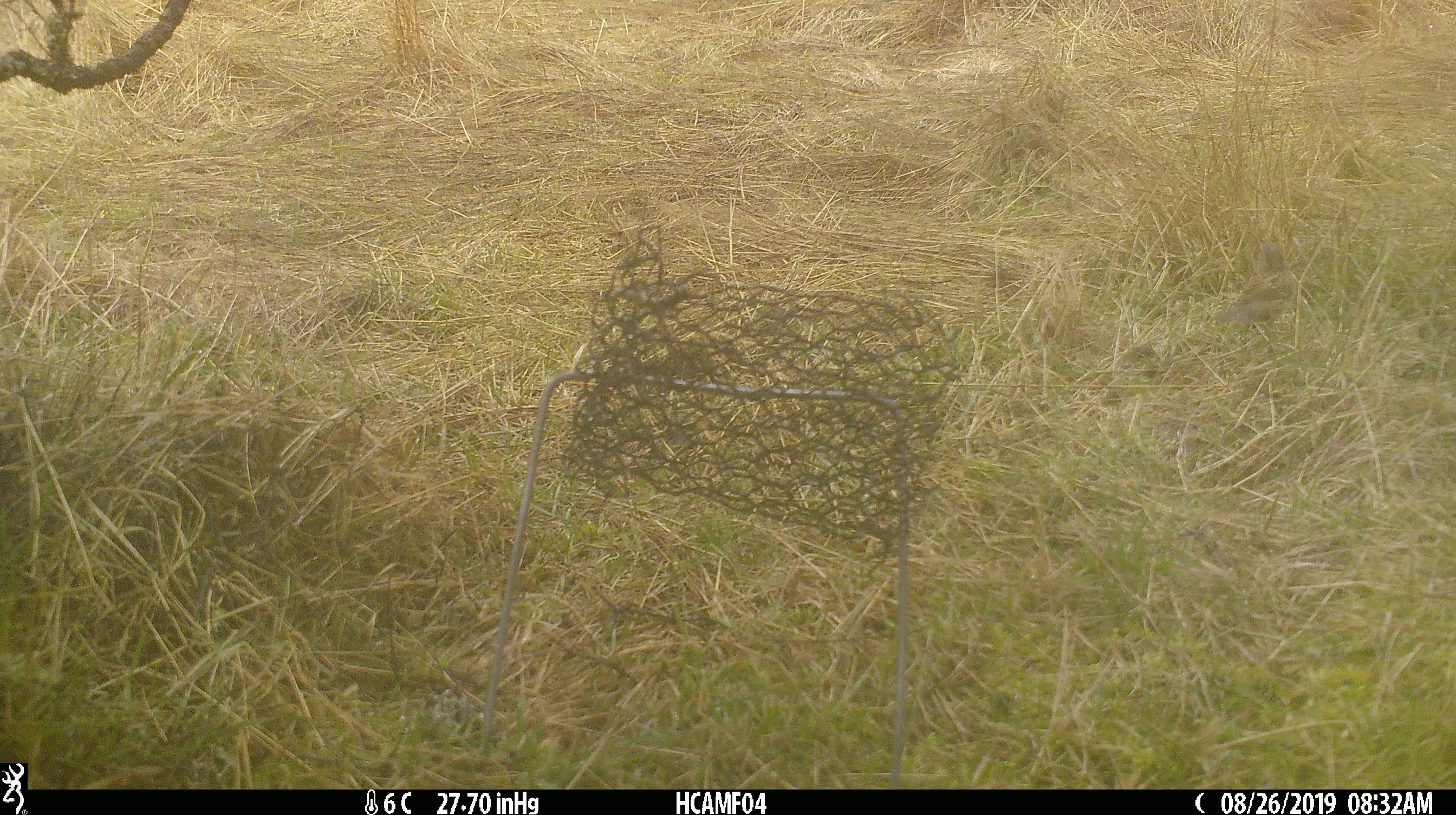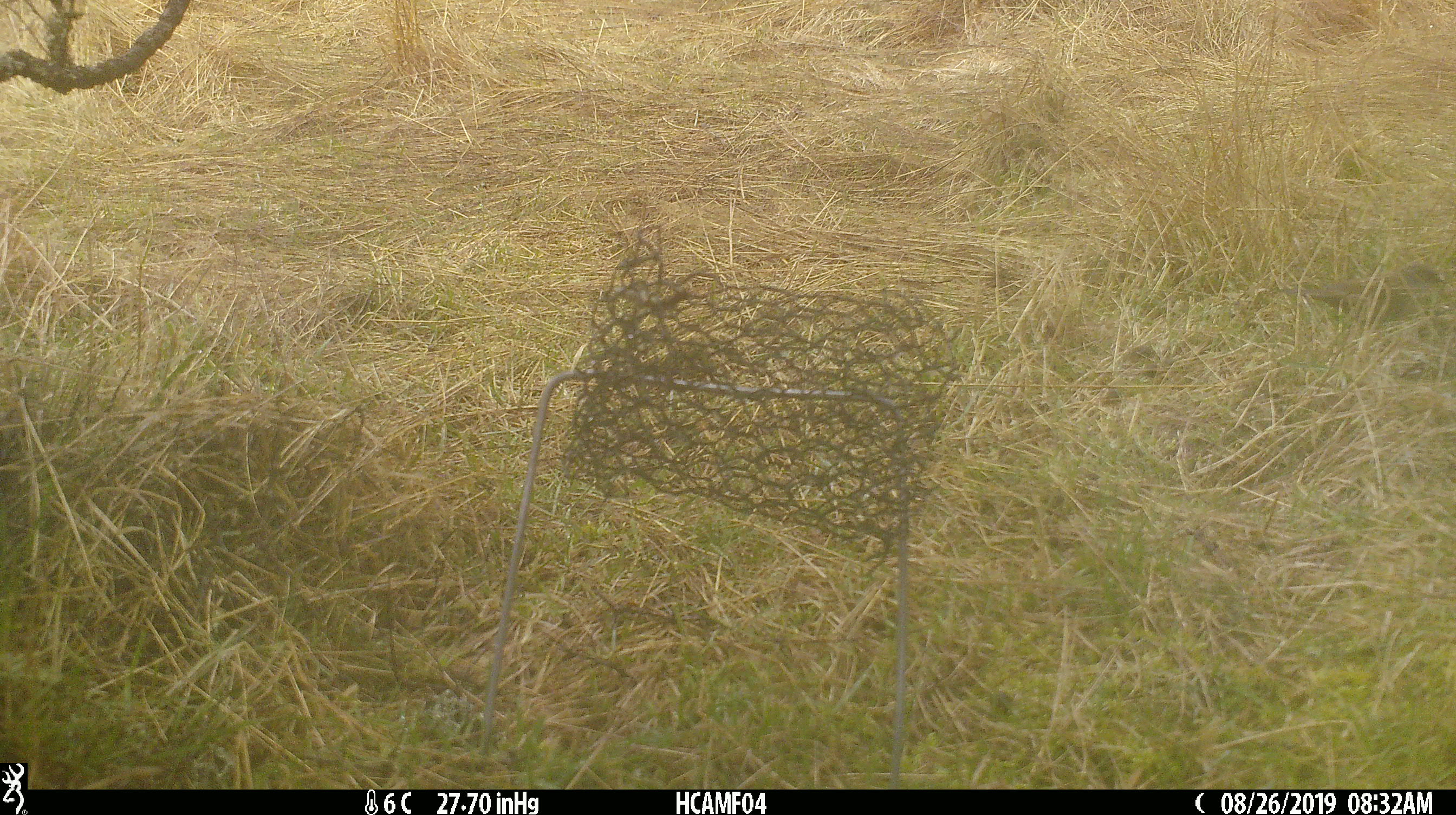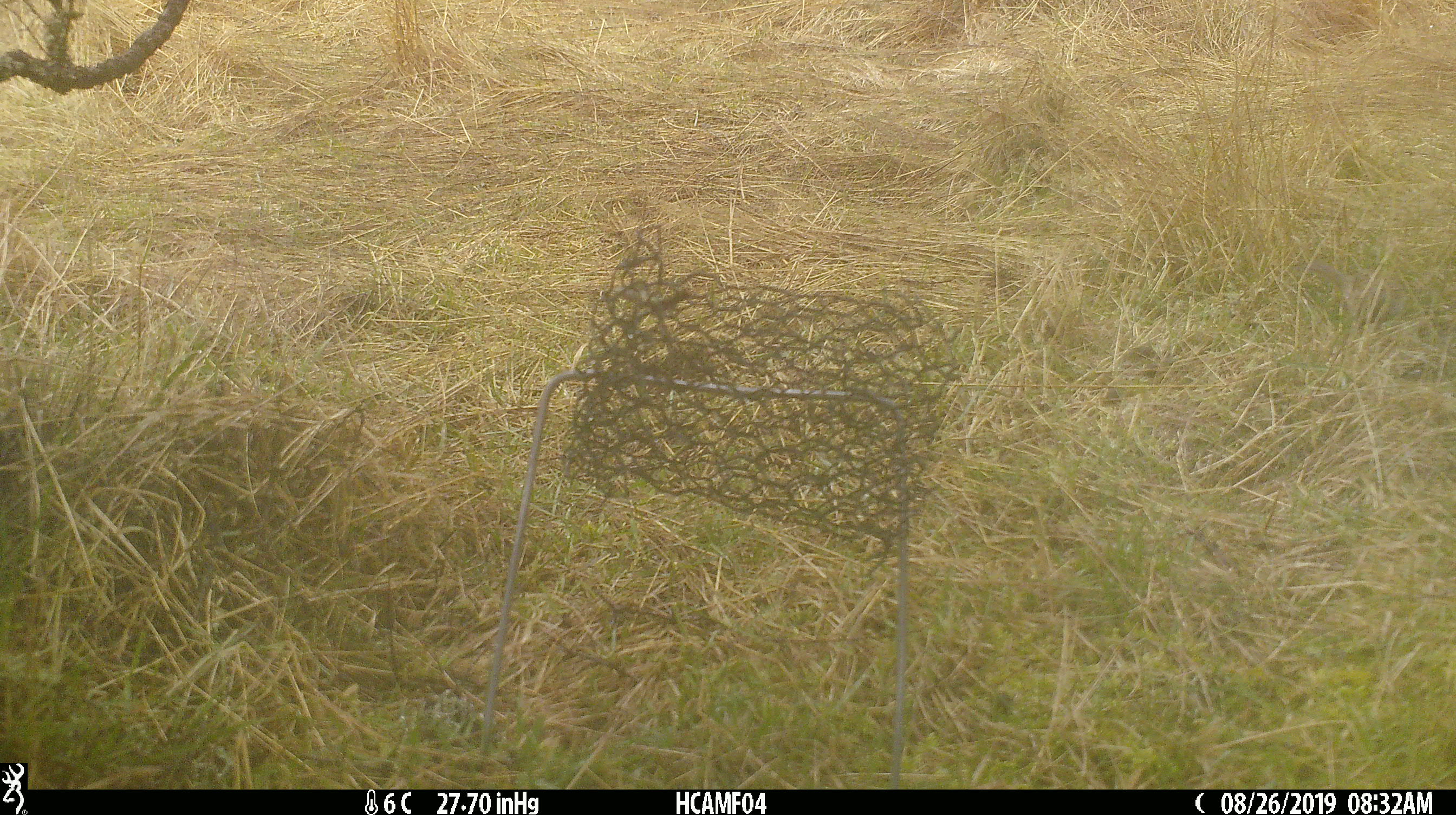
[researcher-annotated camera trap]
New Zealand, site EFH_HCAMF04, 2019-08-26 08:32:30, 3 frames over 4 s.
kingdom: Animalia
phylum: Chordata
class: Aves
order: Passeriformes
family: Prunellidae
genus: Prunella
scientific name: Prunella modularis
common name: dunnock